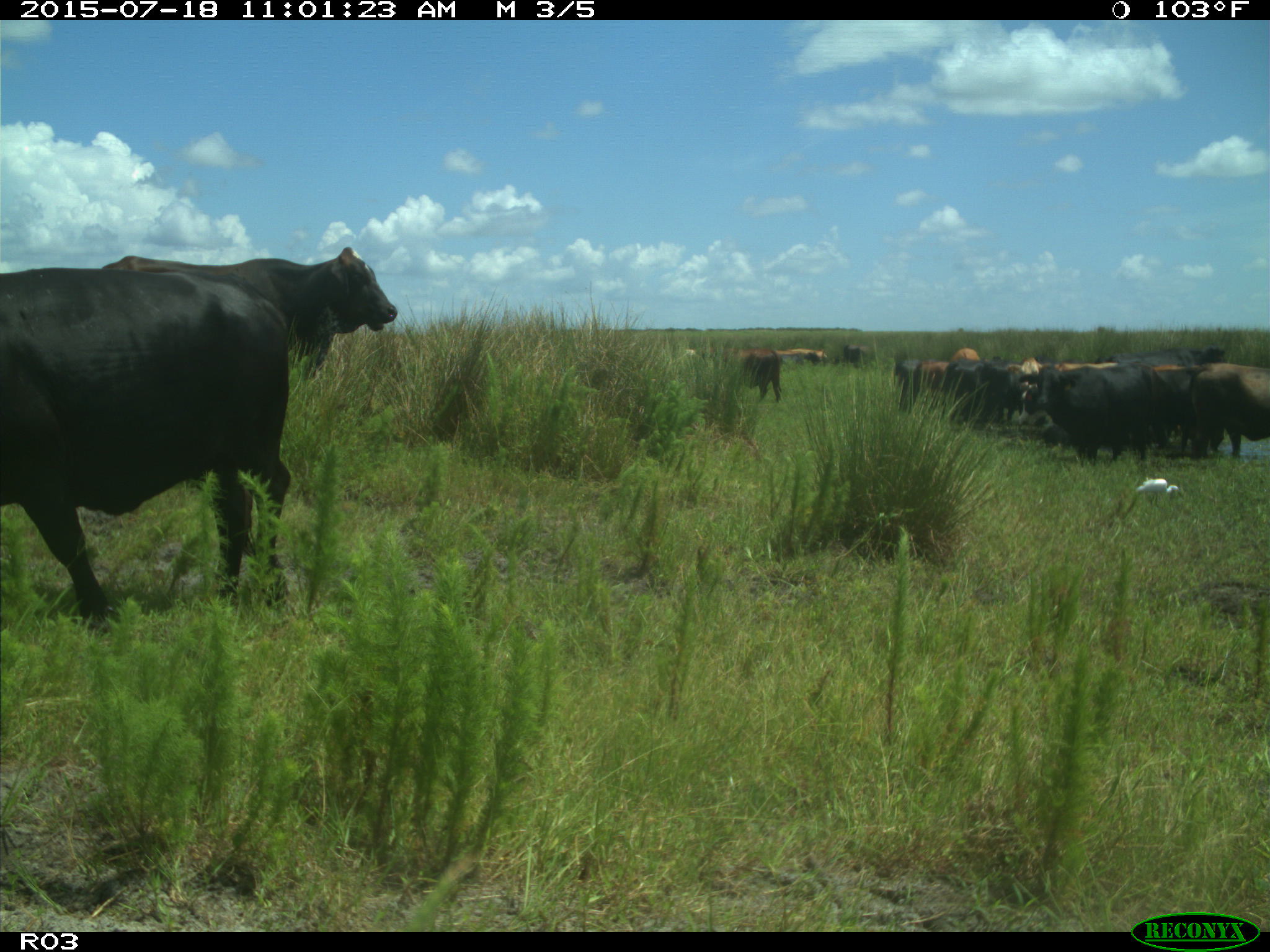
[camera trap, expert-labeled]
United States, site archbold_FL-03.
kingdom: Animalia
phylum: Chordata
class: Mammalia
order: Artiodactyla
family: Bovidae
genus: Bos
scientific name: Bos taurus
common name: domestic cow